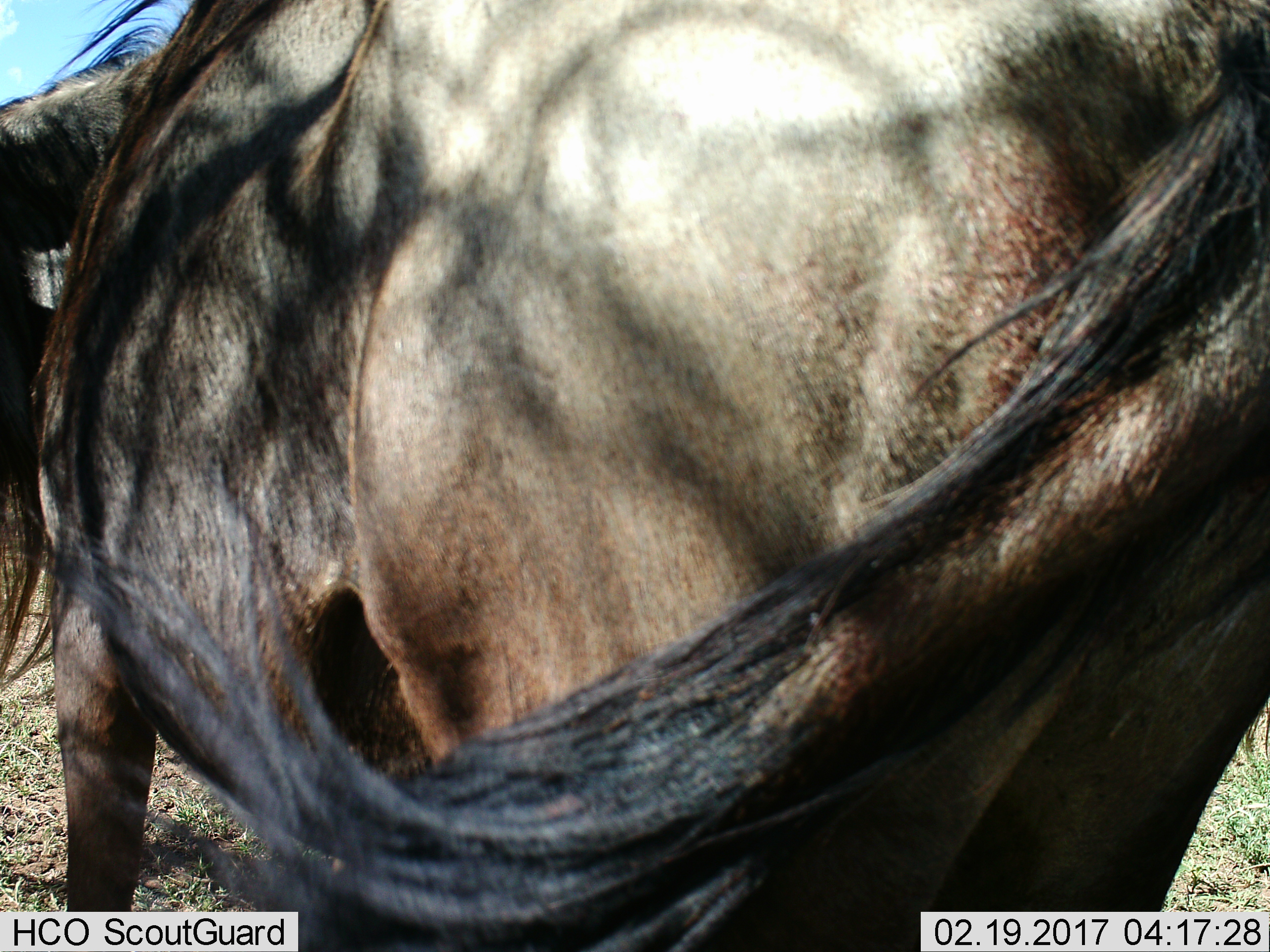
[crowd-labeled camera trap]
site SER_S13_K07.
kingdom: Animalia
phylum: Chordata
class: Mammalia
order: Artiodactyla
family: Bovidae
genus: Connochaetes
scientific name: Connochaetes taurinus taurinus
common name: blue wildebeest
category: wildebeestblue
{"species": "wildebeestblue (blue wildebeest) (Connochaetes taurinus taurinus)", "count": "1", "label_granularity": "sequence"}